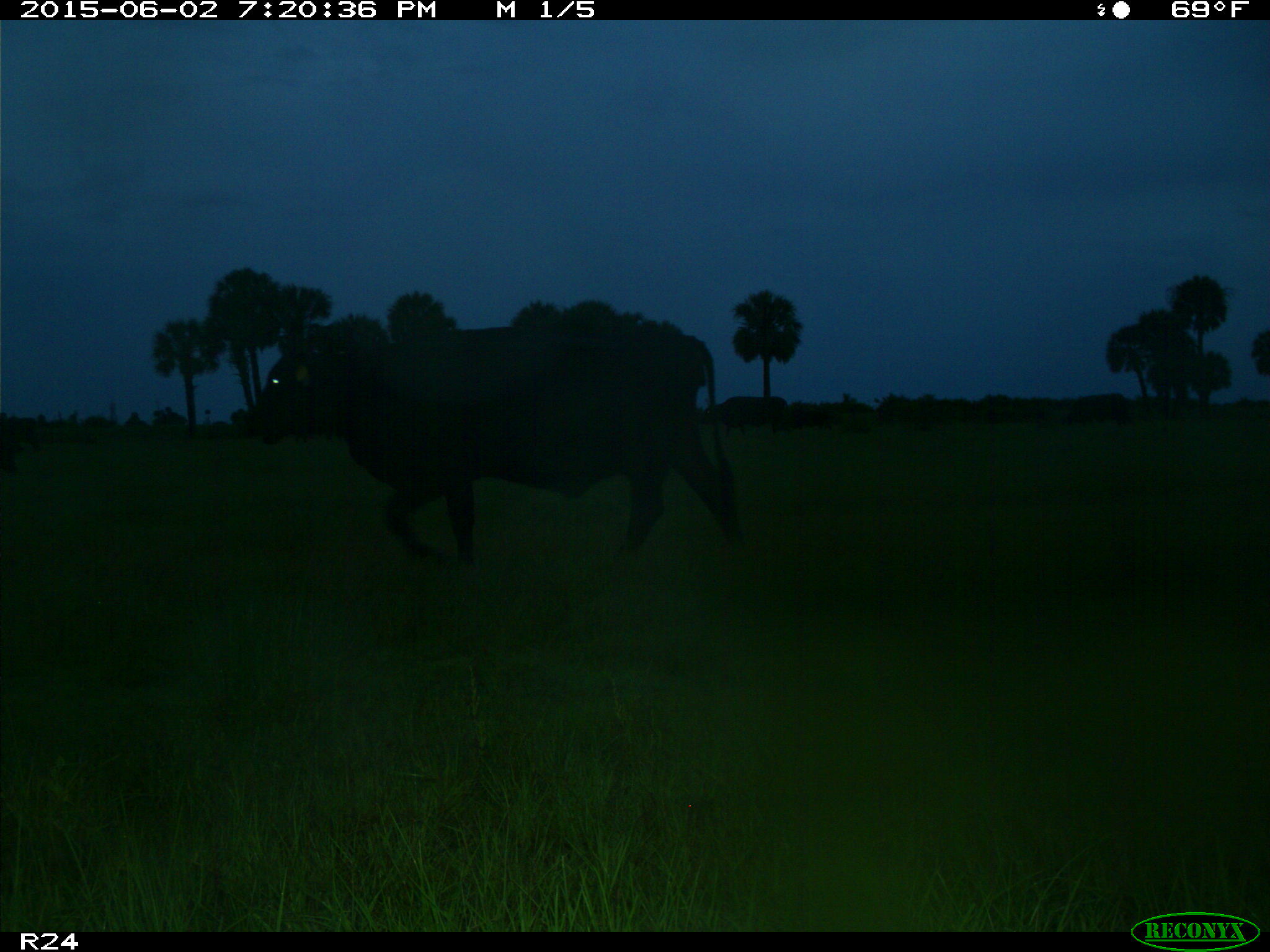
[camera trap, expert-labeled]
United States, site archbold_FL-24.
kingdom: Animalia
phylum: Chordata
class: Mammalia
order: Artiodactyla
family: Bovidae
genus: Bos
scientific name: Bos taurus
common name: domestic cow